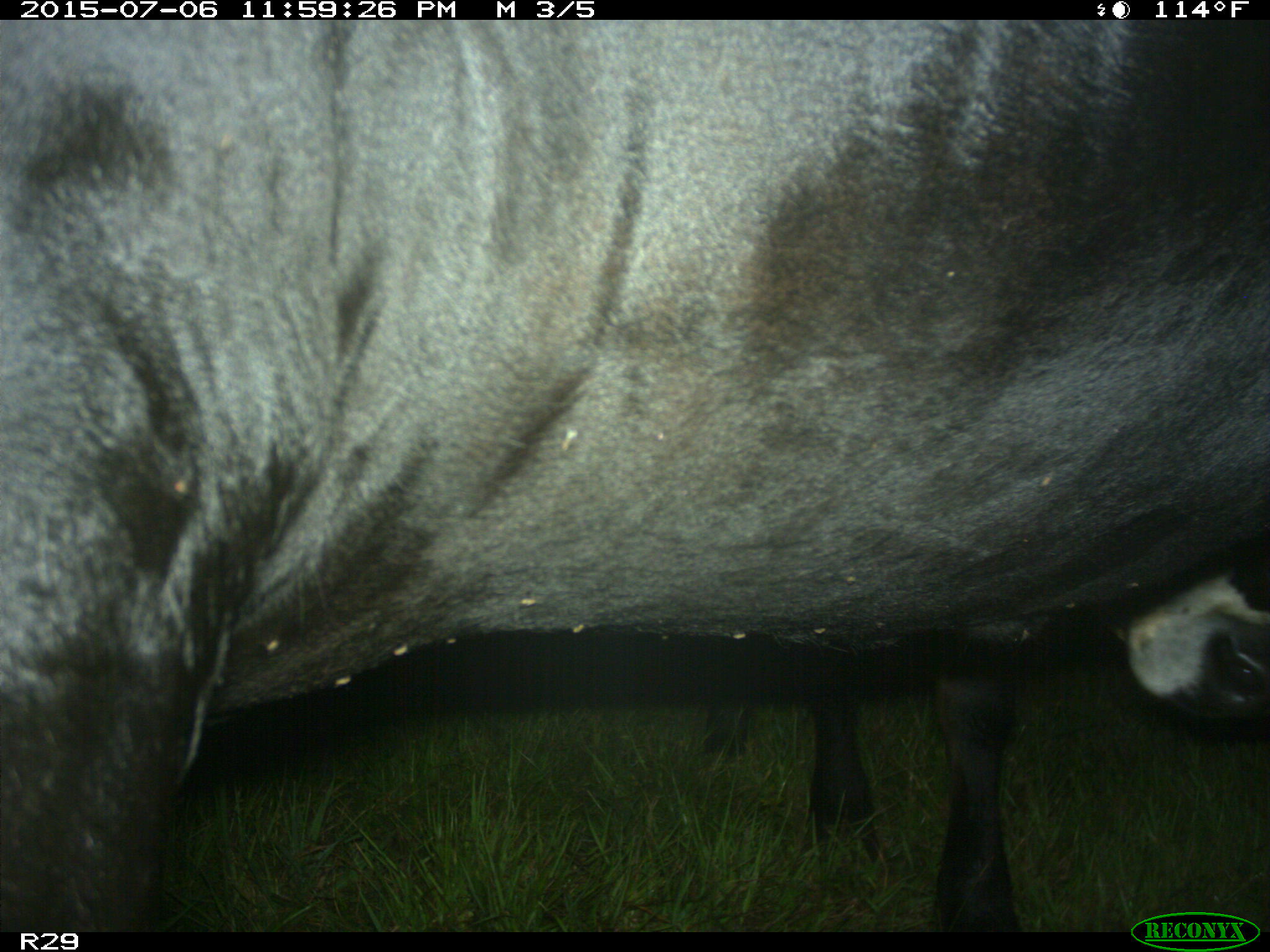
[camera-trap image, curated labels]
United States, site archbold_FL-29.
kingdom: Animalia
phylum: Chordata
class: Mammalia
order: Artiodactyla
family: Bovidae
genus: Bos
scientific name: Bos taurus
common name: domestic cow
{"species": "Bos taurus (domestic cow)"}